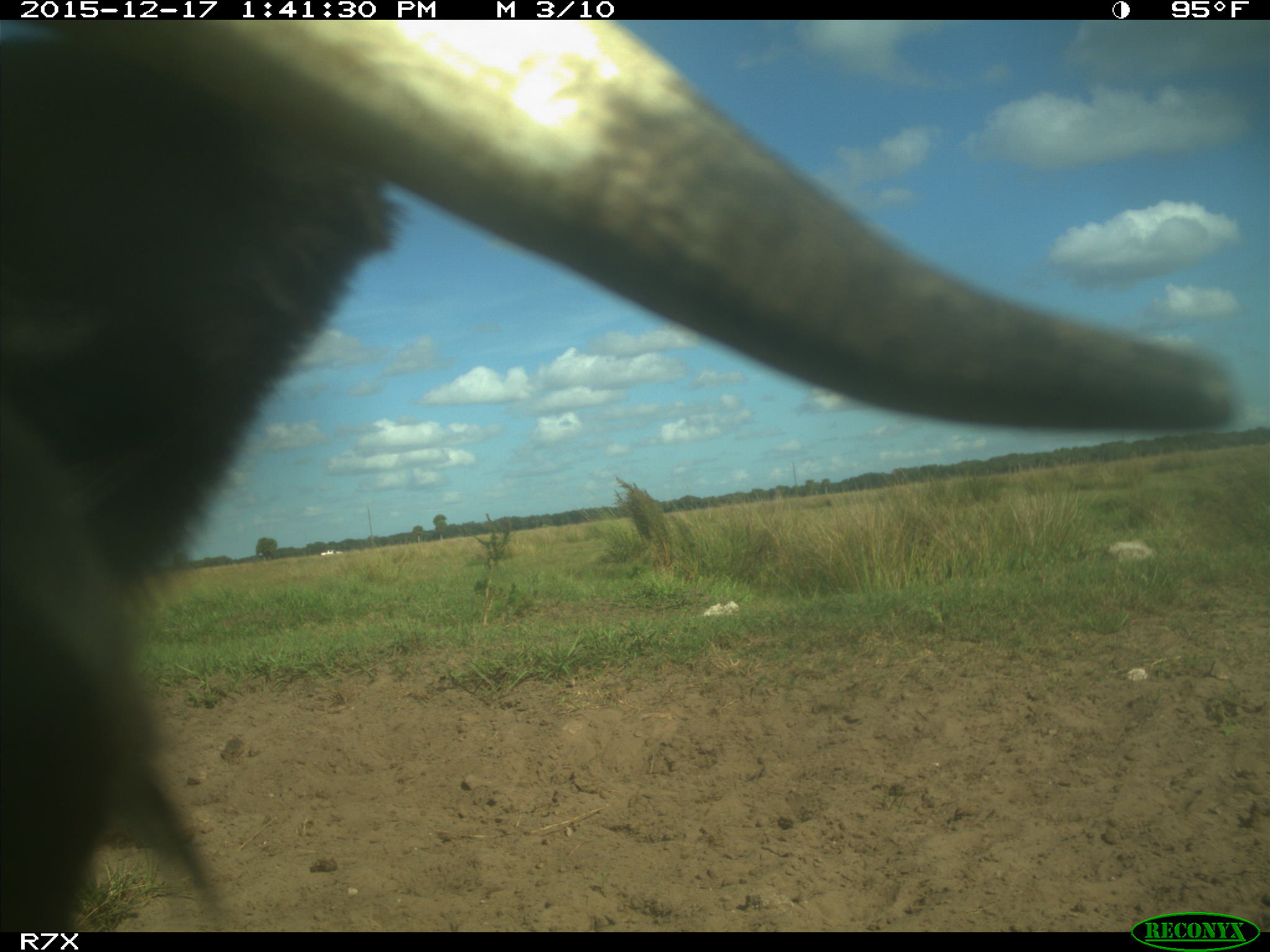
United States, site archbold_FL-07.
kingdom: Animalia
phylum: Chordata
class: Mammalia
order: Artiodactyla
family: Bovidae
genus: Bos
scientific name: Bos taurus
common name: domestic cow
Bos taurus (domestic cow).